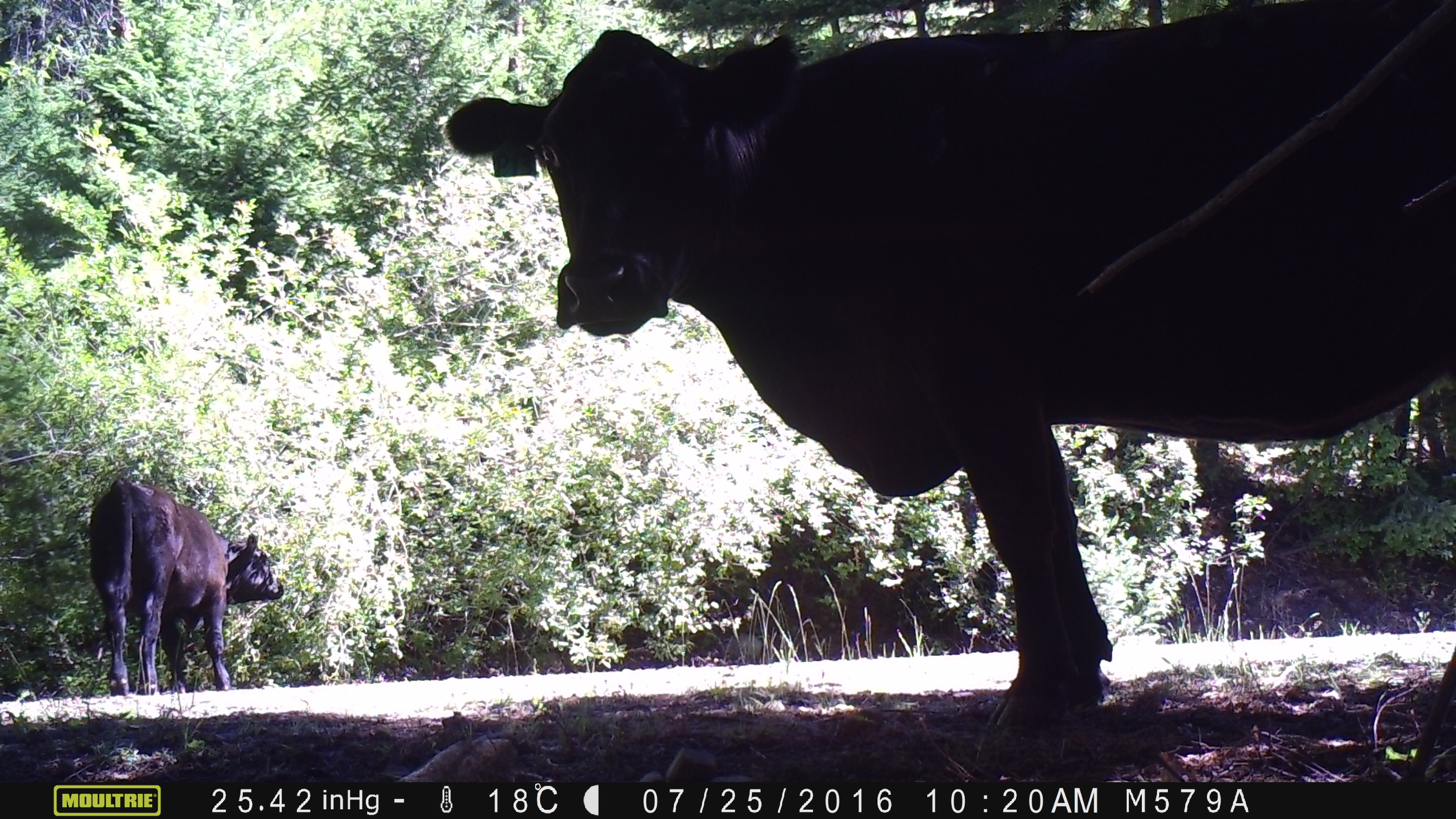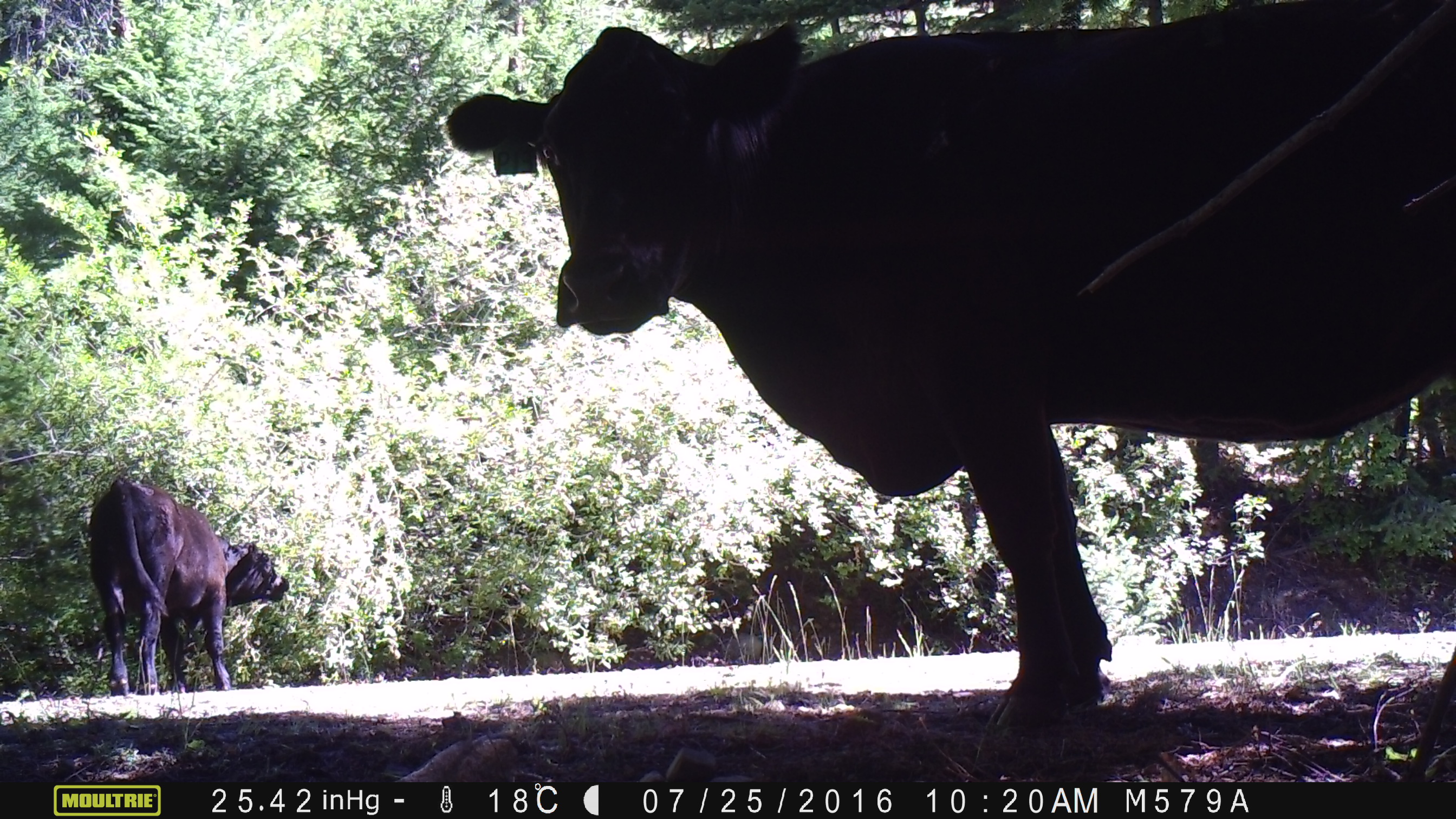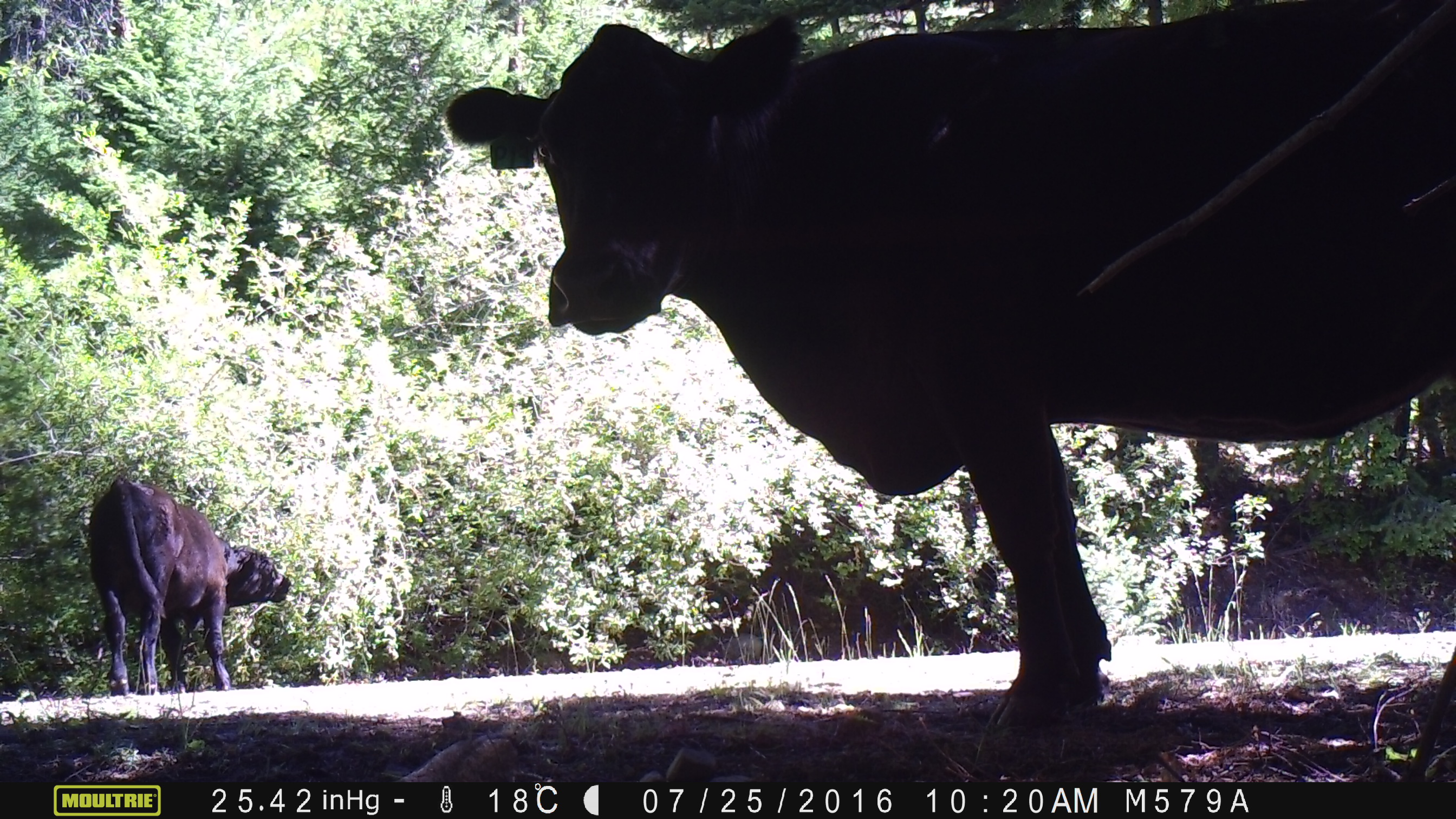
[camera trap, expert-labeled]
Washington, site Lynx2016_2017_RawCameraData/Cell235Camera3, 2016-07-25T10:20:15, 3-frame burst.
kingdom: Animalia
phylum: Chordata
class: Mammalia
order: Artiodactyla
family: Bovidae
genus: Bos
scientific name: Bos taurus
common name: domestic cattle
Domestic cattle (Bos taurus). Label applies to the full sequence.